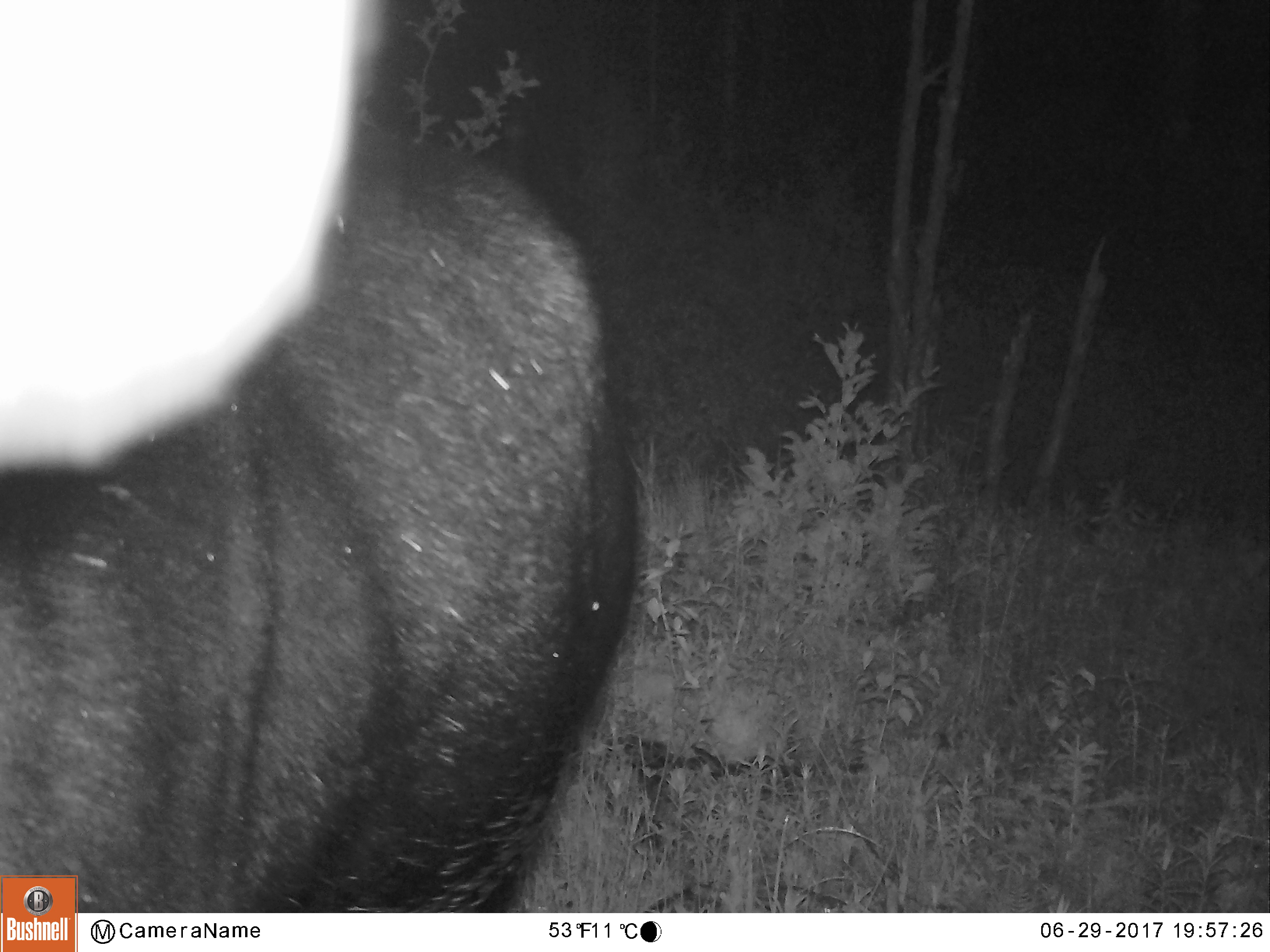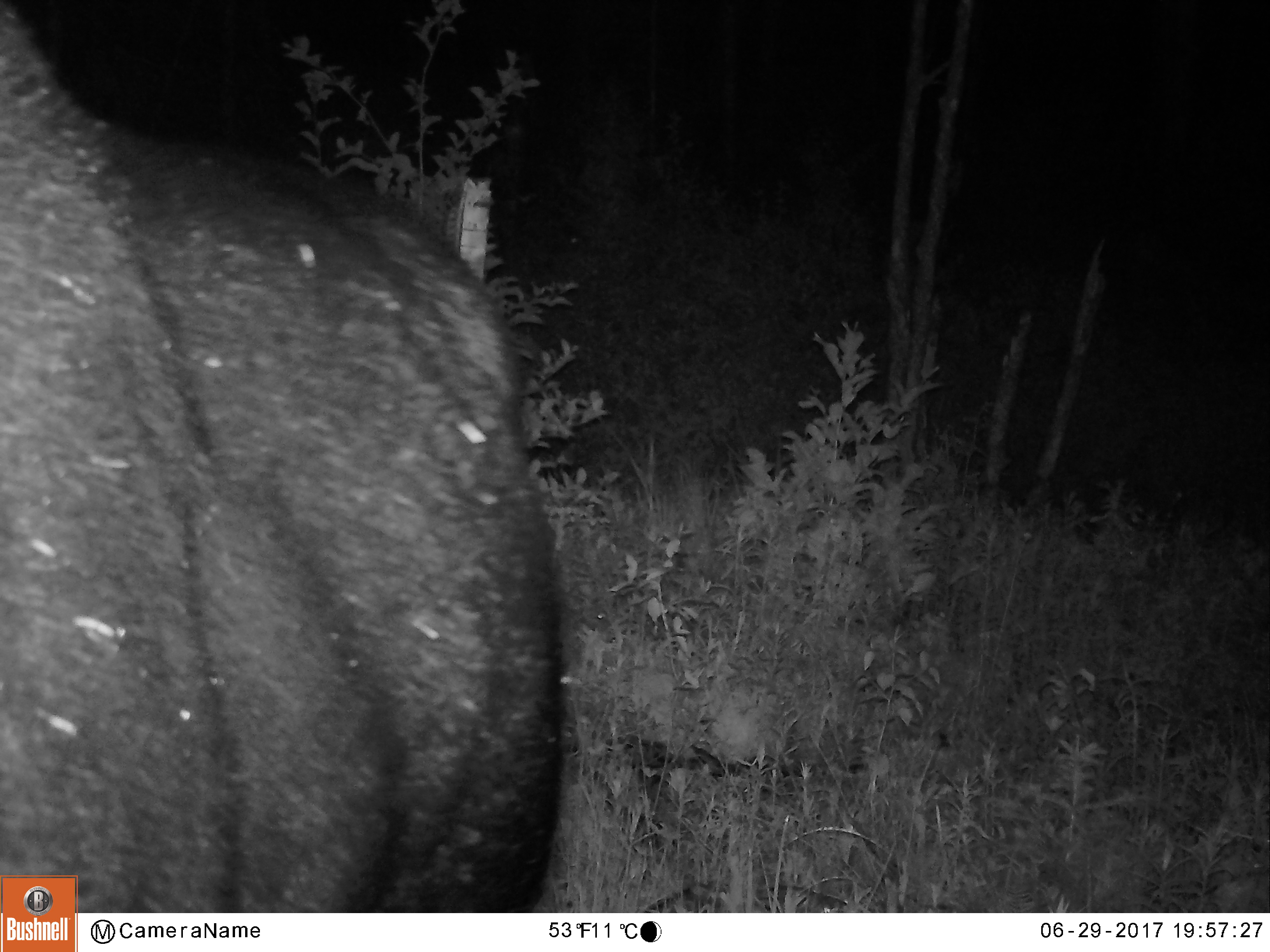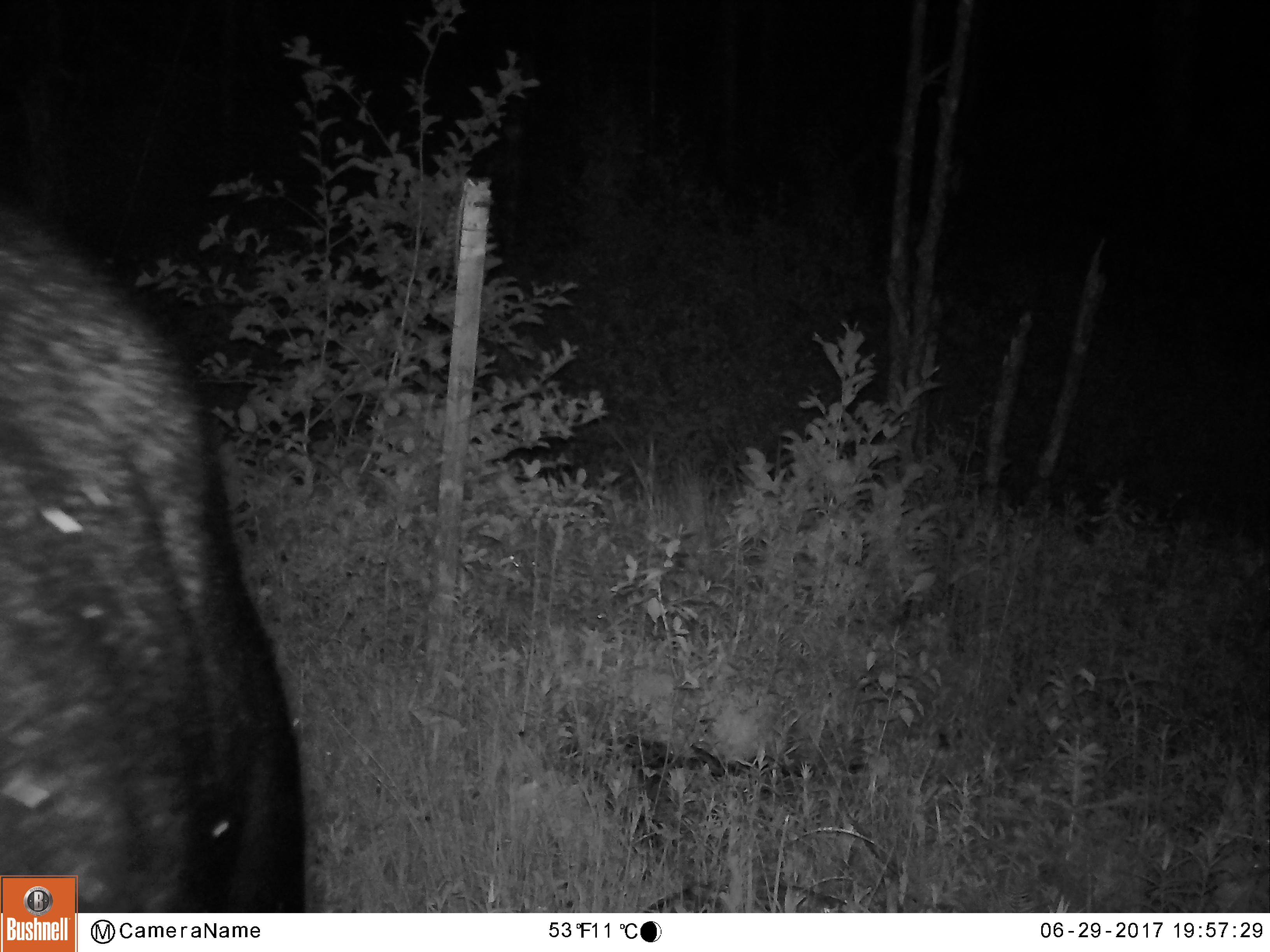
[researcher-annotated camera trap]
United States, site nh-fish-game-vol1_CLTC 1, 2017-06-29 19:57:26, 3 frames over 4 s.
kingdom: Animalia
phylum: Chordata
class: Mammalia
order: Artiodactyla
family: Cervidae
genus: Alces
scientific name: Alces alces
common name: moose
Moose (Alces alces).